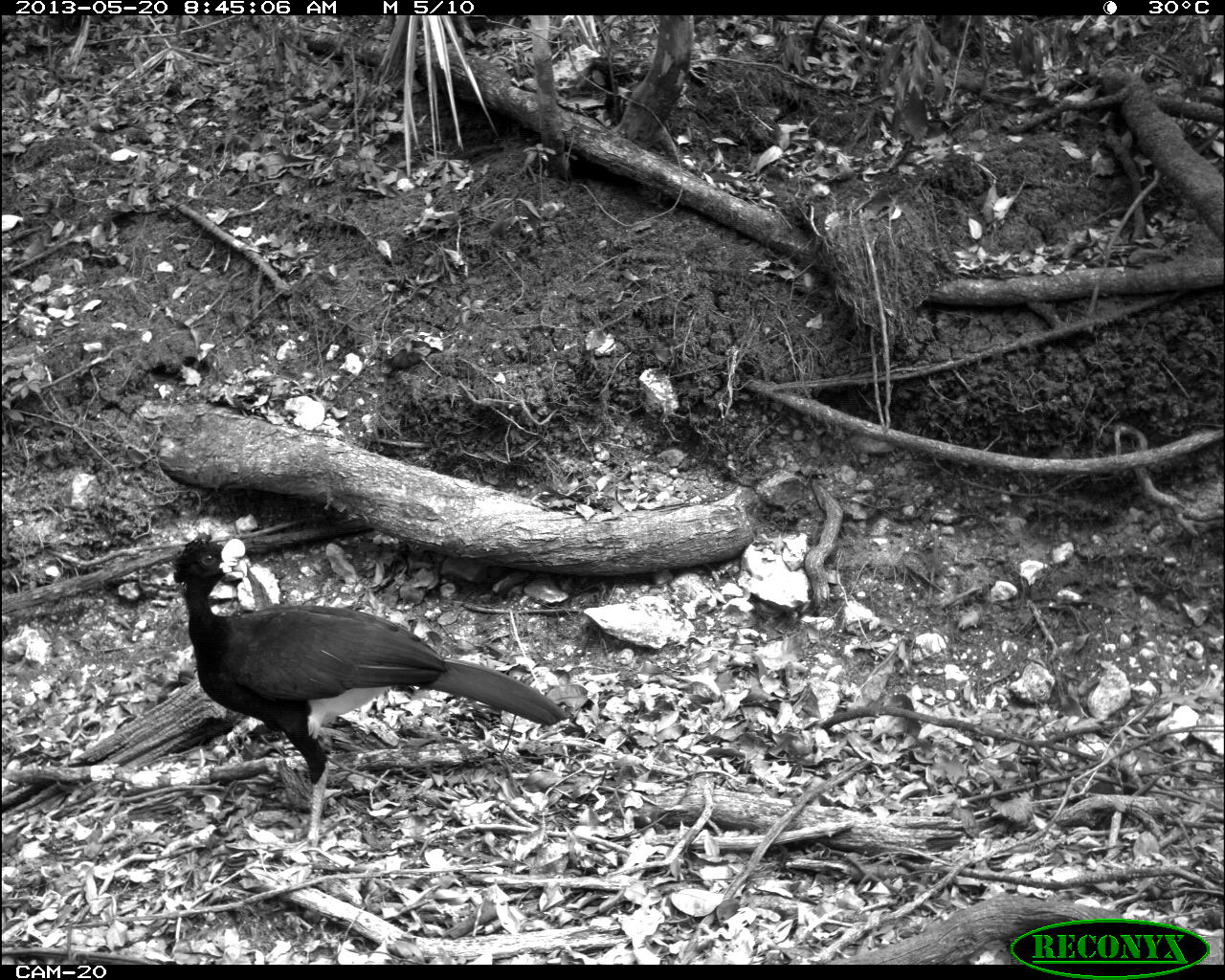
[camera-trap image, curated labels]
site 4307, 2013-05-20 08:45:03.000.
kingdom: Animalia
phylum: Chordata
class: Aves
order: Galliformes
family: Cracidae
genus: Crax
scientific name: Crax rubra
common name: great curassow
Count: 1.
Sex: male.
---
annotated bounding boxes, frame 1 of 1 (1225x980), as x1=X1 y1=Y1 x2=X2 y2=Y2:
crax rubra: x1=170 y1=532 x2=566 y2=862